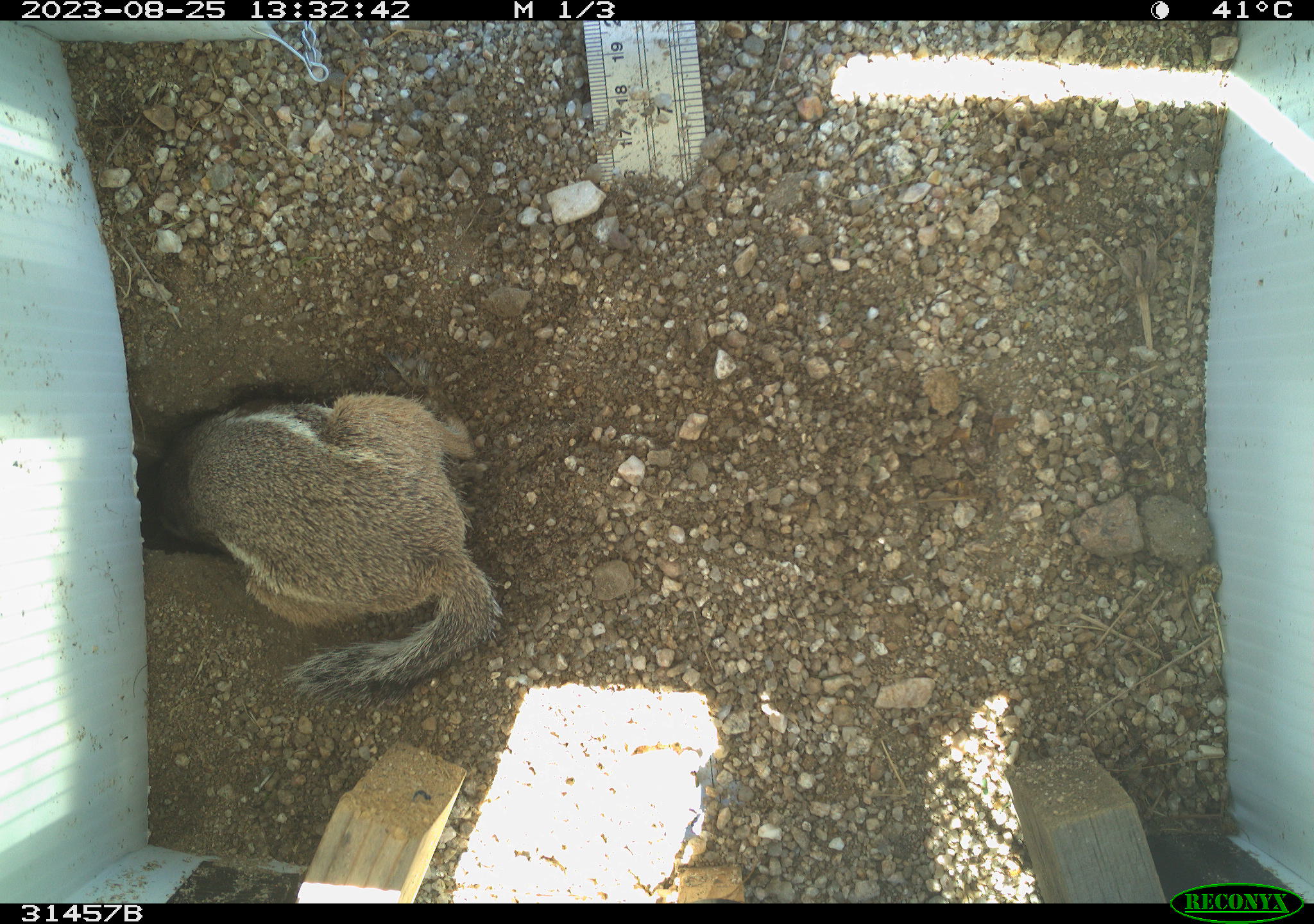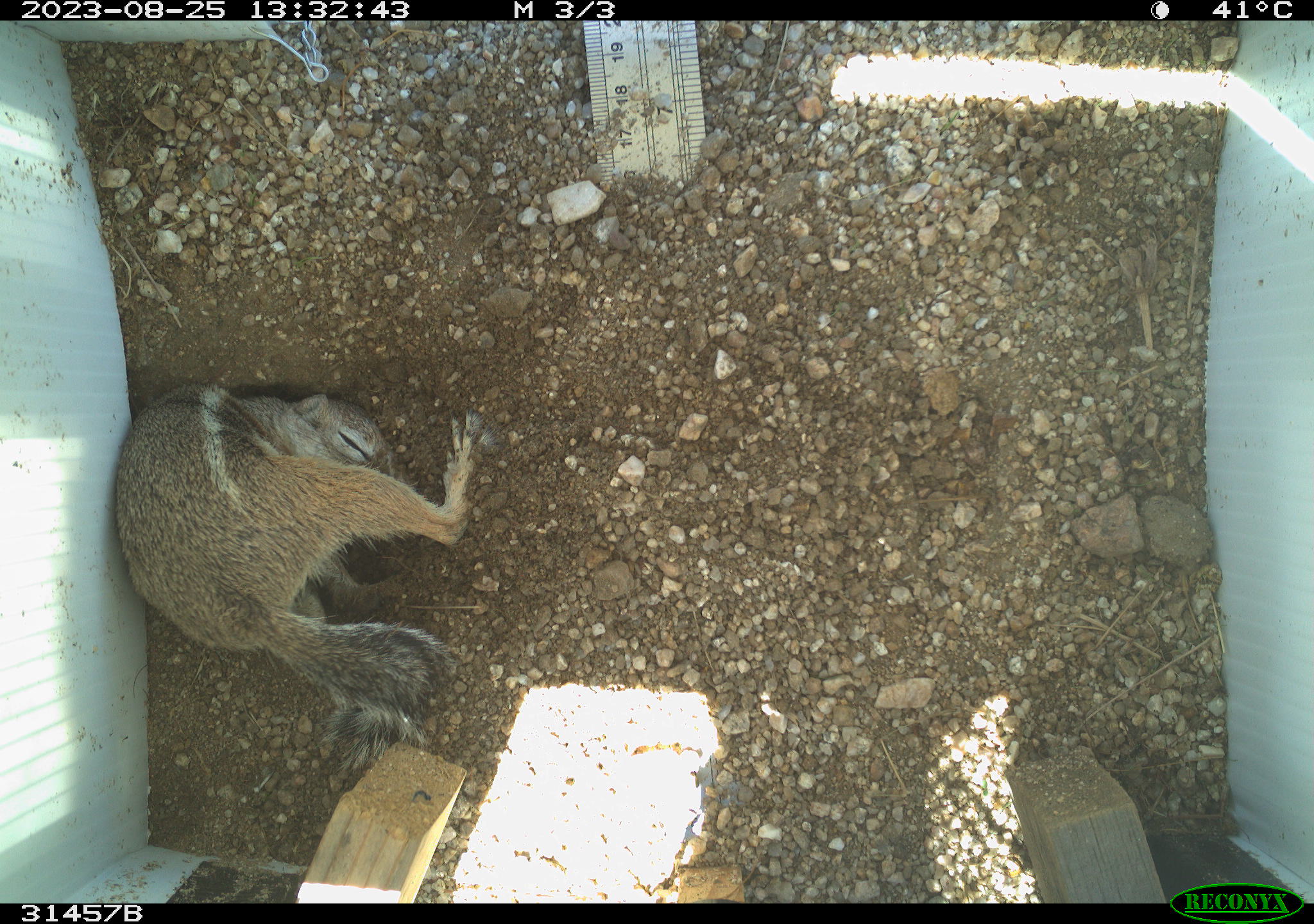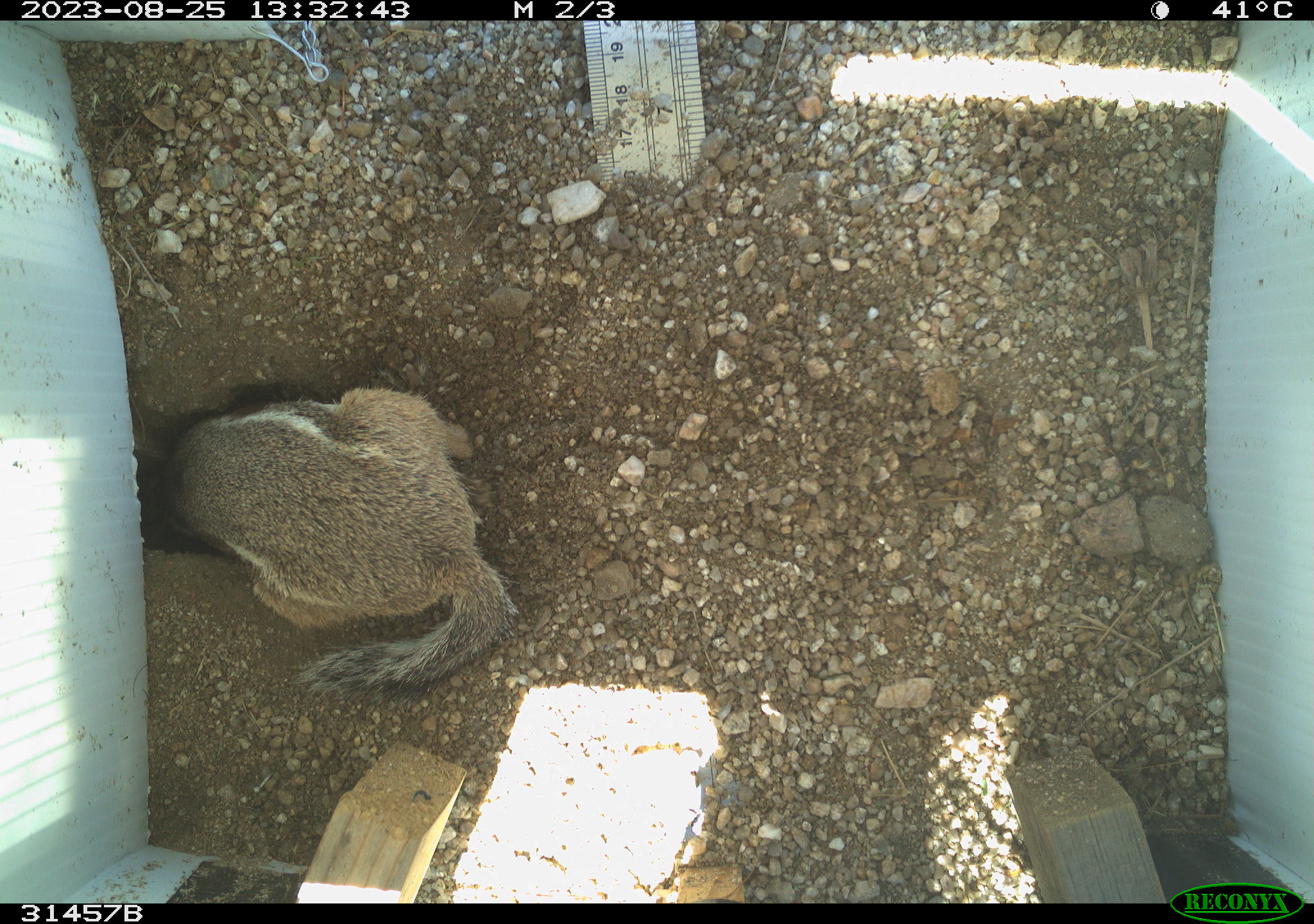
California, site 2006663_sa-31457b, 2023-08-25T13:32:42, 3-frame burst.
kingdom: Animalia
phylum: Chordata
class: Mammalia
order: Rodentia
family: Sciuridae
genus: Ammospermophilus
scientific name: Ammospermophilus leucurus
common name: white-tailed antelope squirrel